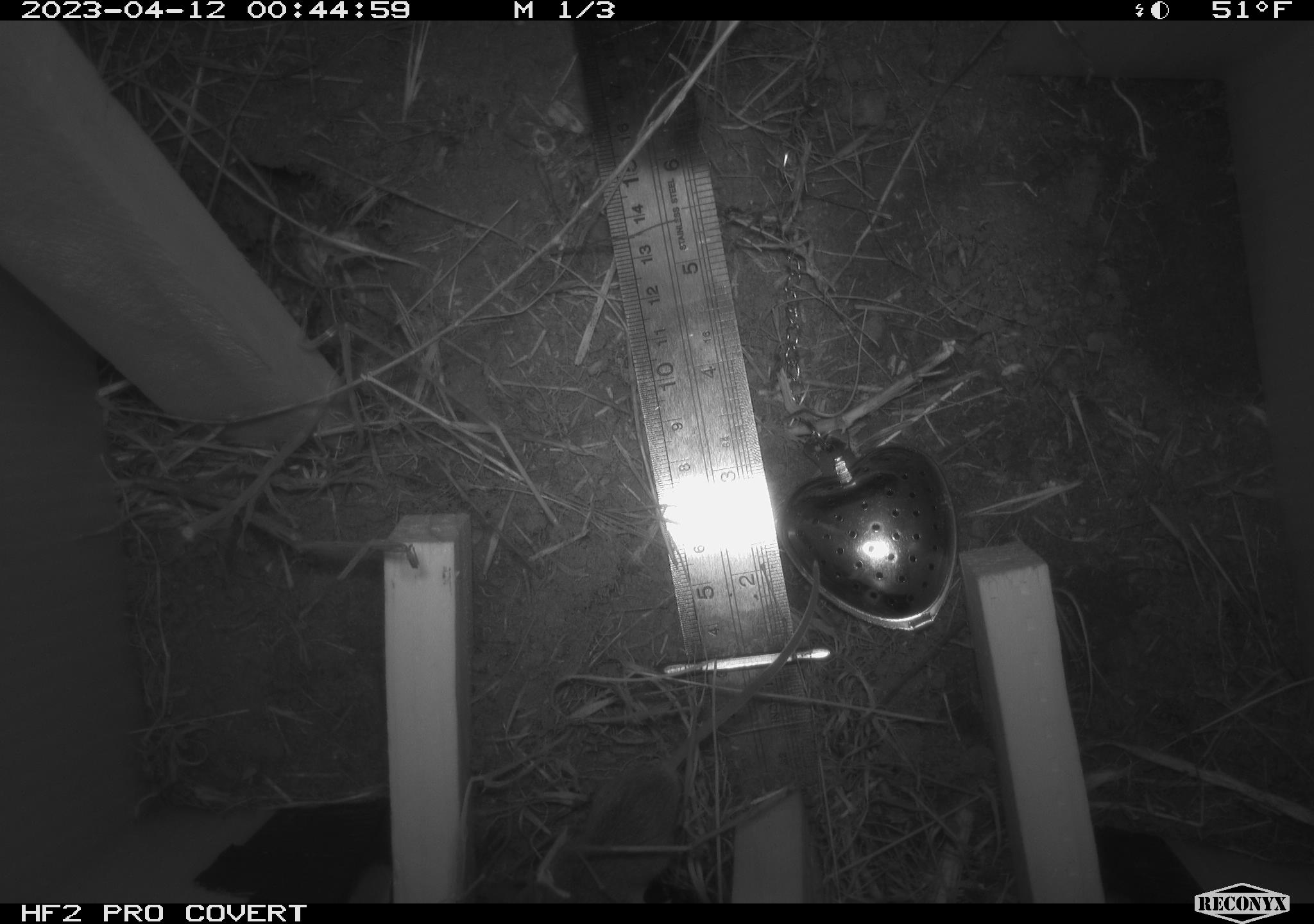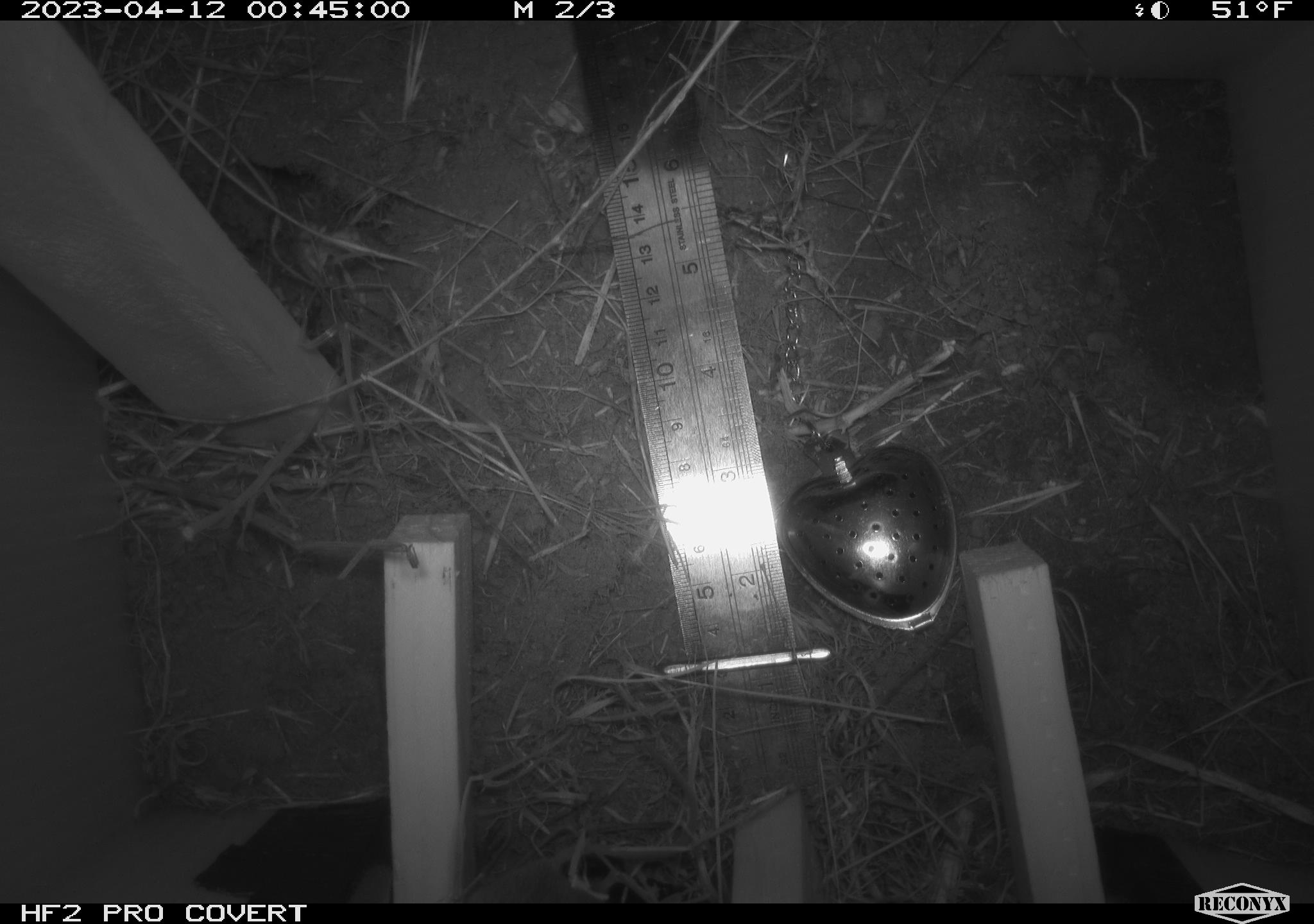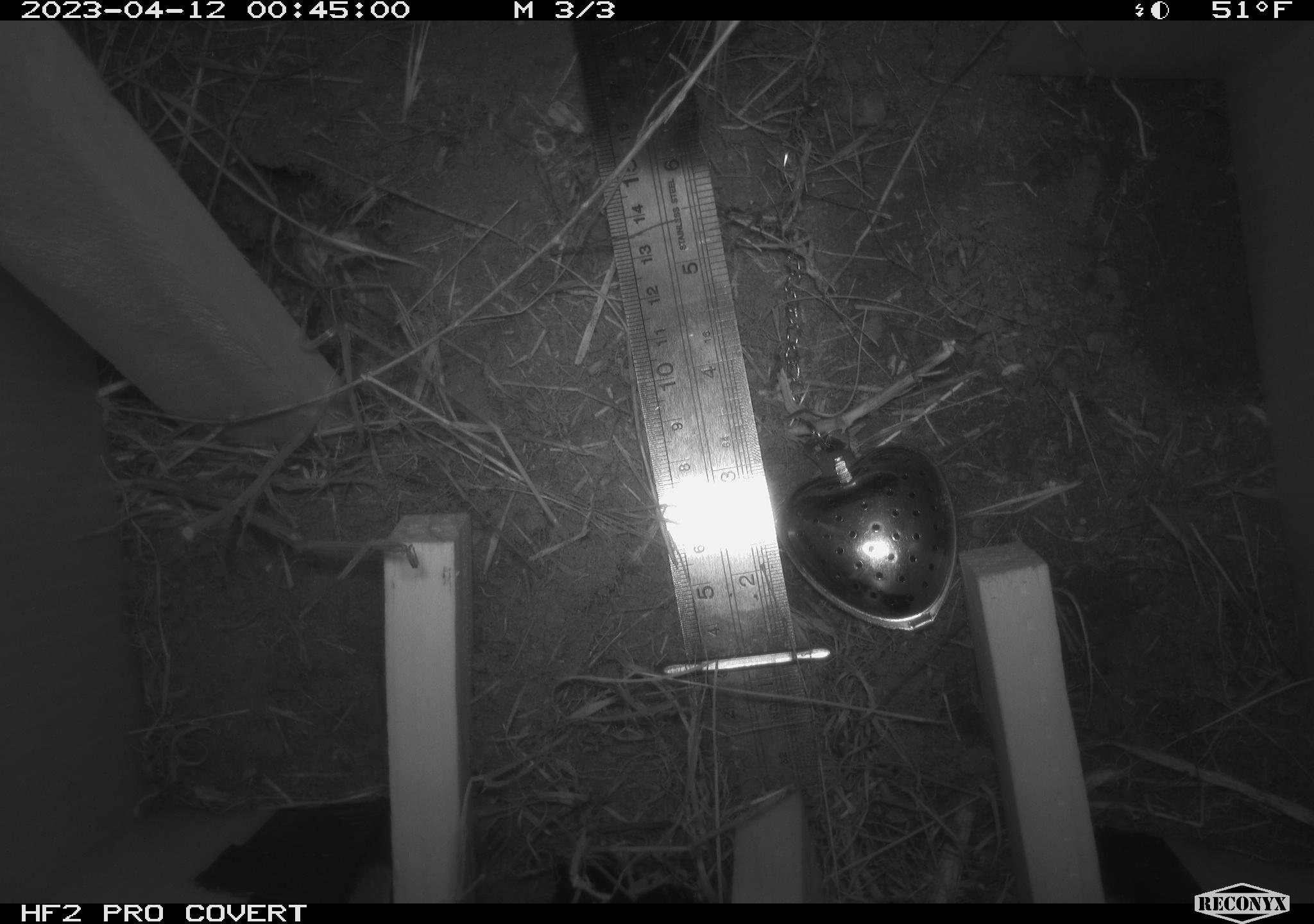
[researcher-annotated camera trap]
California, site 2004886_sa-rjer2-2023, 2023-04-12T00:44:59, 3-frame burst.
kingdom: Animalia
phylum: Chordata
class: Mammalia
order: Rodentia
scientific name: Rodentia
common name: mouse species